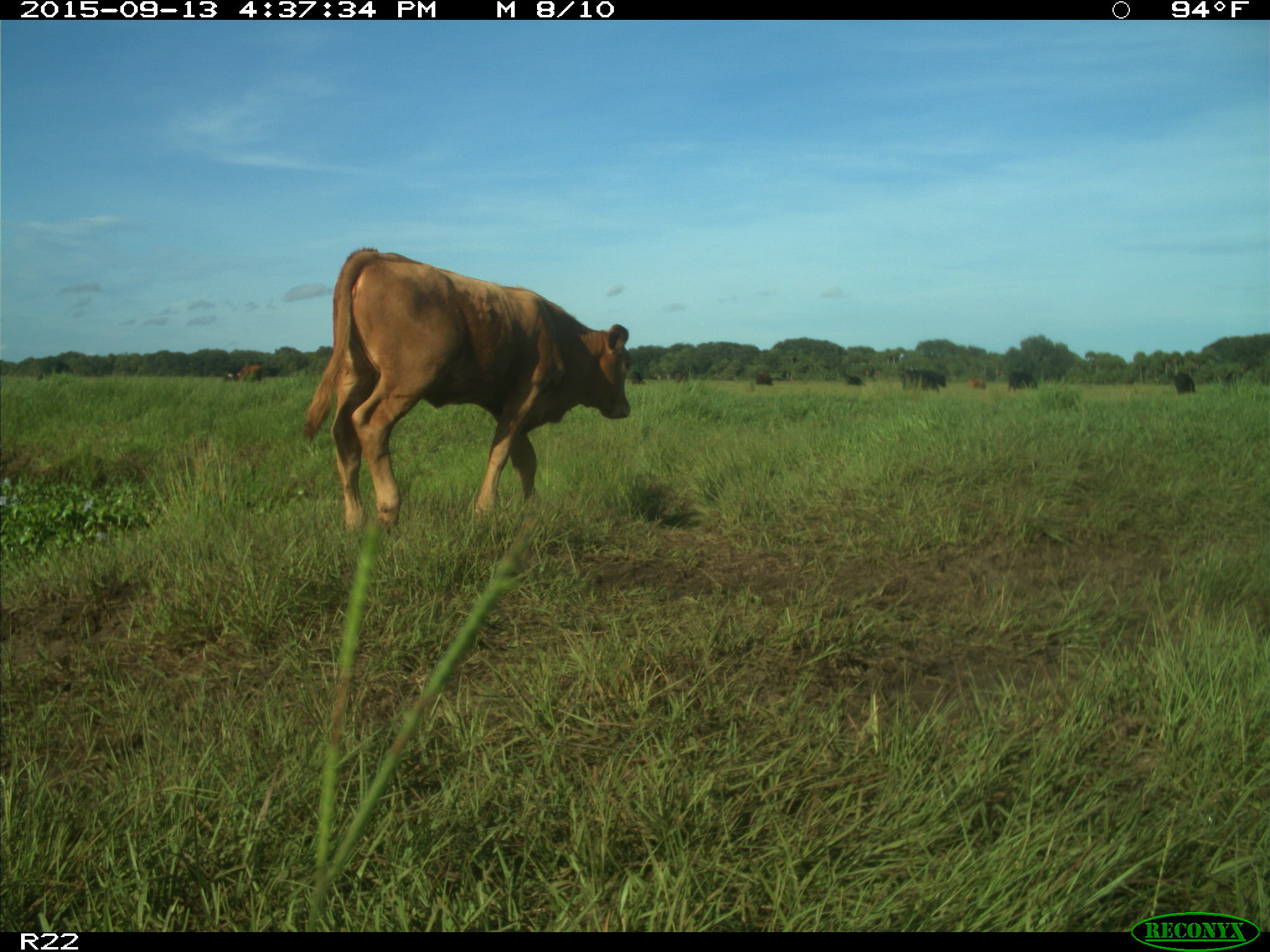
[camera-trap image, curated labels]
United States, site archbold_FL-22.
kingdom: Animalia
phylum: Chordata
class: Mammalia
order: Artiodactyla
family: Bovidae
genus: Bos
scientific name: Bos taurus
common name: domestic cow